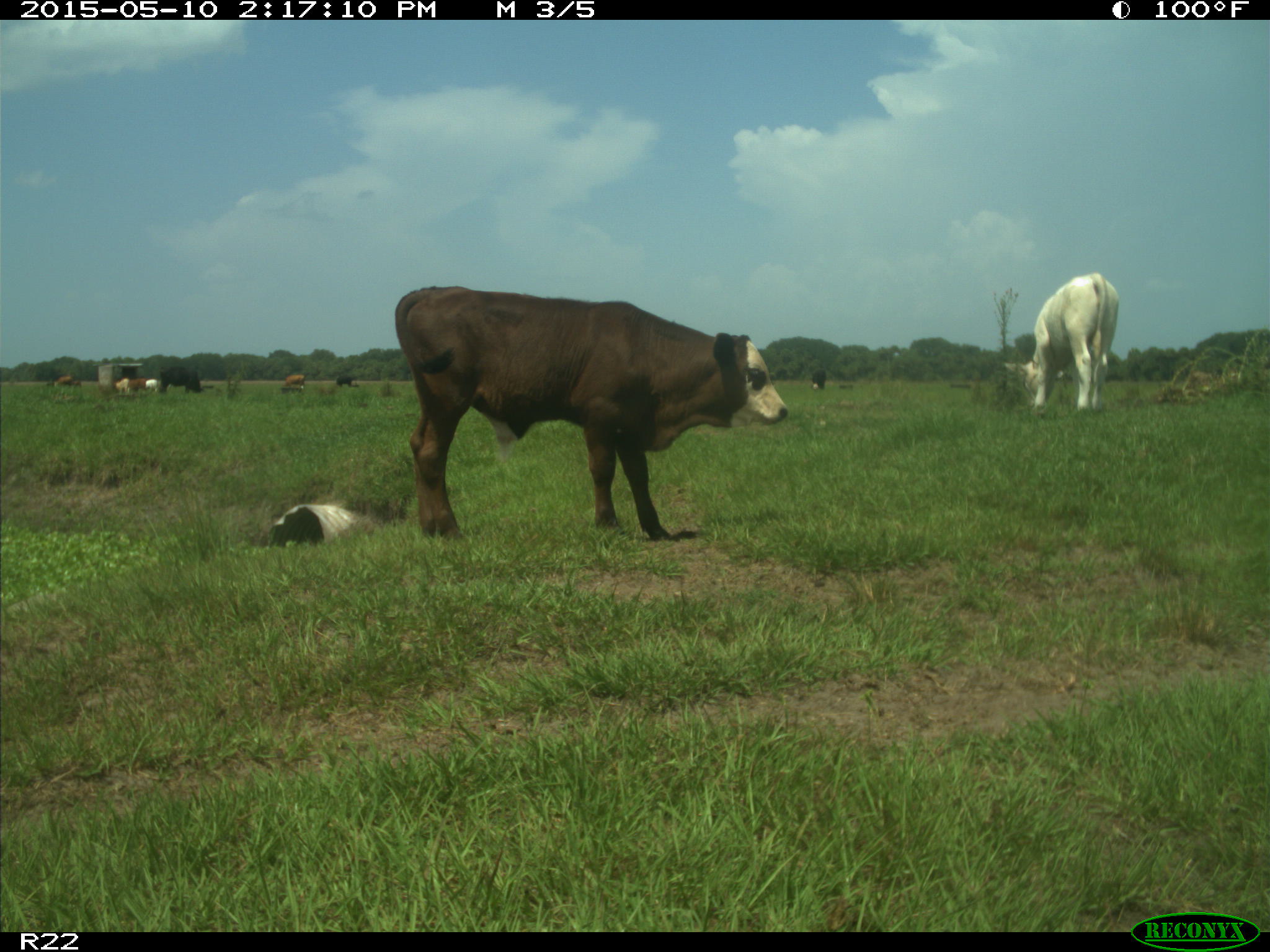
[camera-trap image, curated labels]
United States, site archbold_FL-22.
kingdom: Animalia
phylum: Chordata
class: Mammalia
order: Artiodactyla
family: Bovidae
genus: Bos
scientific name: Bos taurus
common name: domestic cow